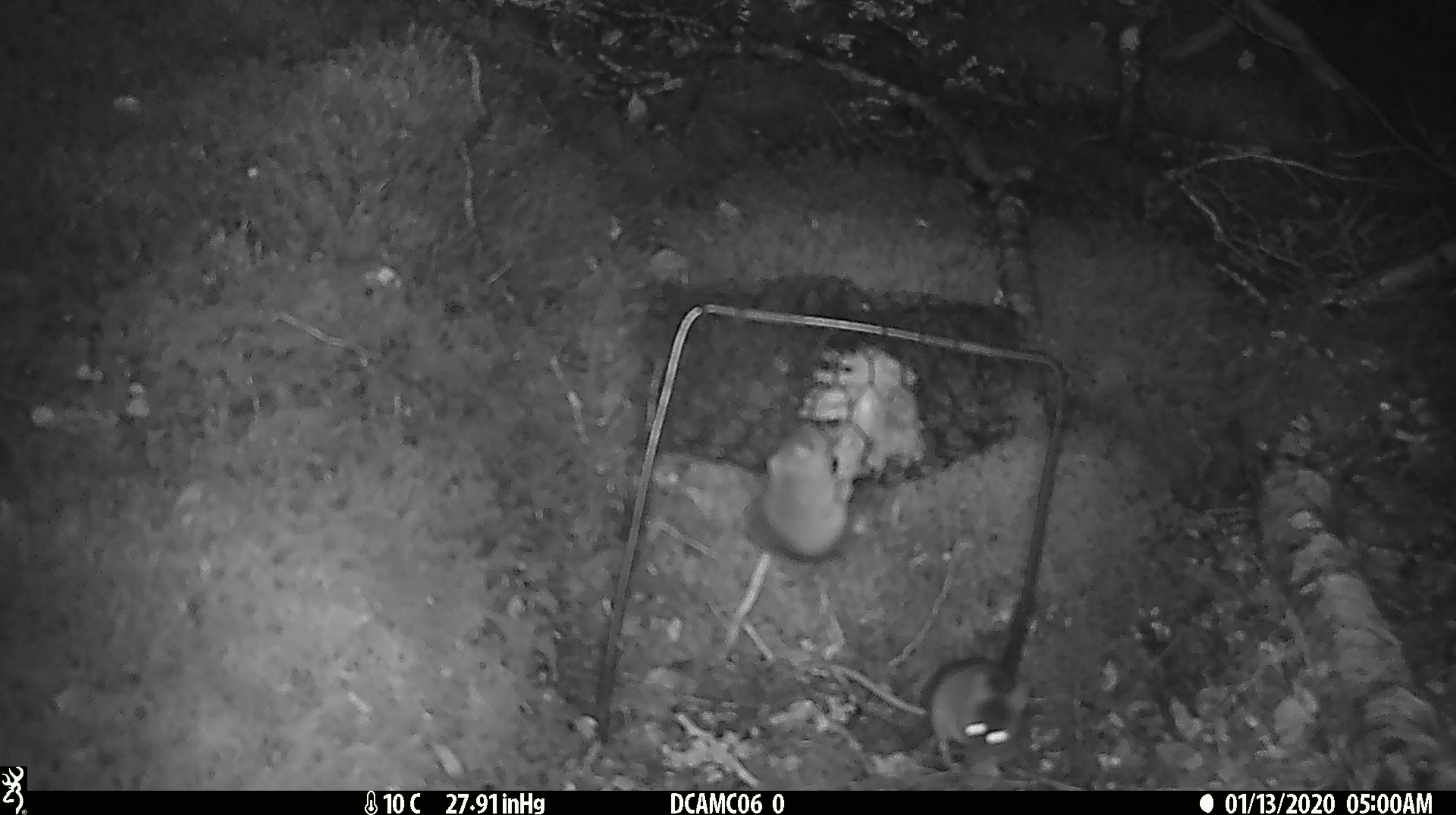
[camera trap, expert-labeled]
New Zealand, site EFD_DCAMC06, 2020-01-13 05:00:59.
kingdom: Animalia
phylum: Chordata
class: Mammalia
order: Rodentia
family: Muridae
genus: Mus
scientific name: Mus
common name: mouse